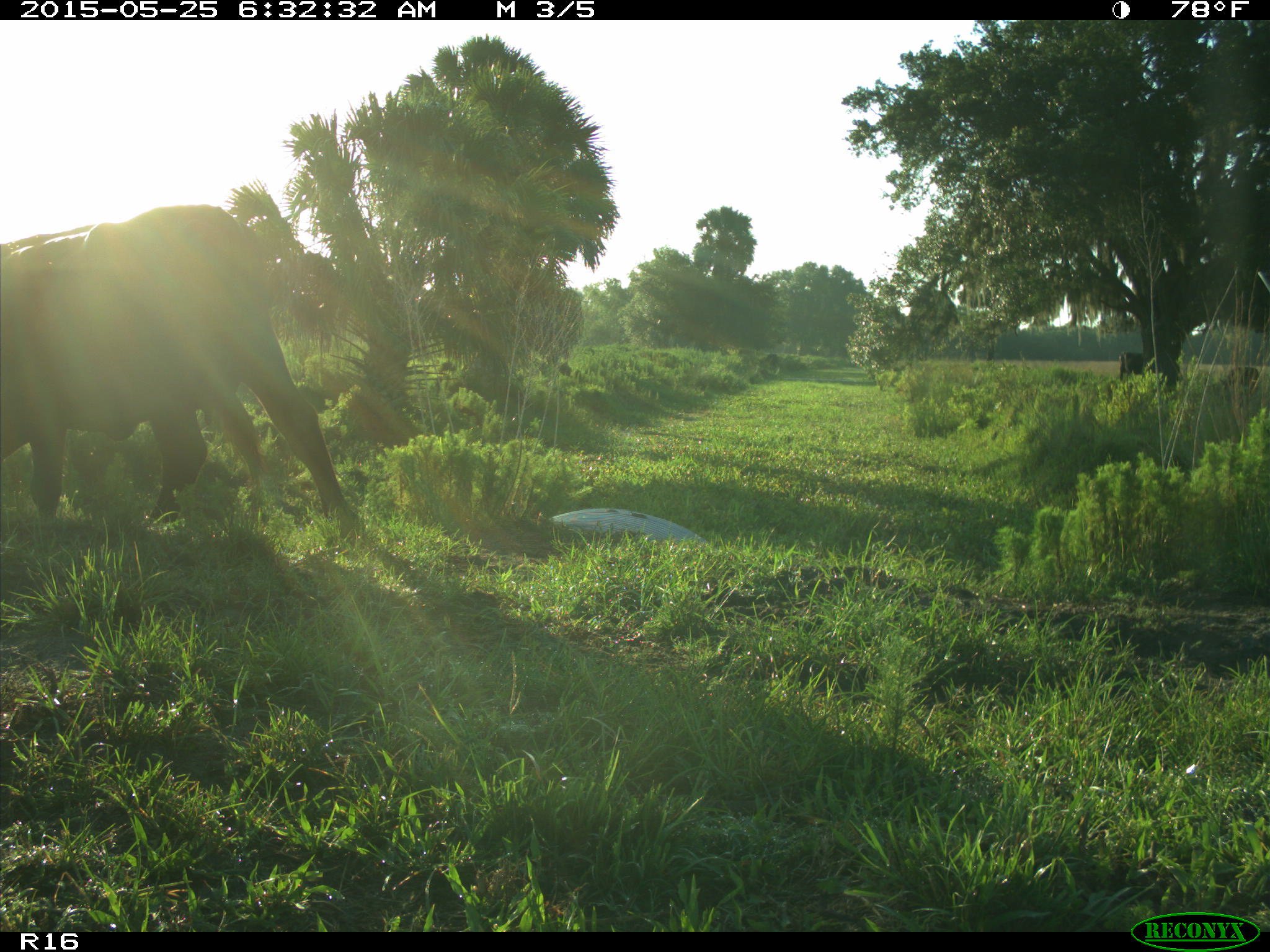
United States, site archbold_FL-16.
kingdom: Animalia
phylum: Chordata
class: Mammalia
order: Artiodactyla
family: Bovidae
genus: Bos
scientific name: Bos taurus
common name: domestic cow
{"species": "Bos taurus (domestic cow)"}